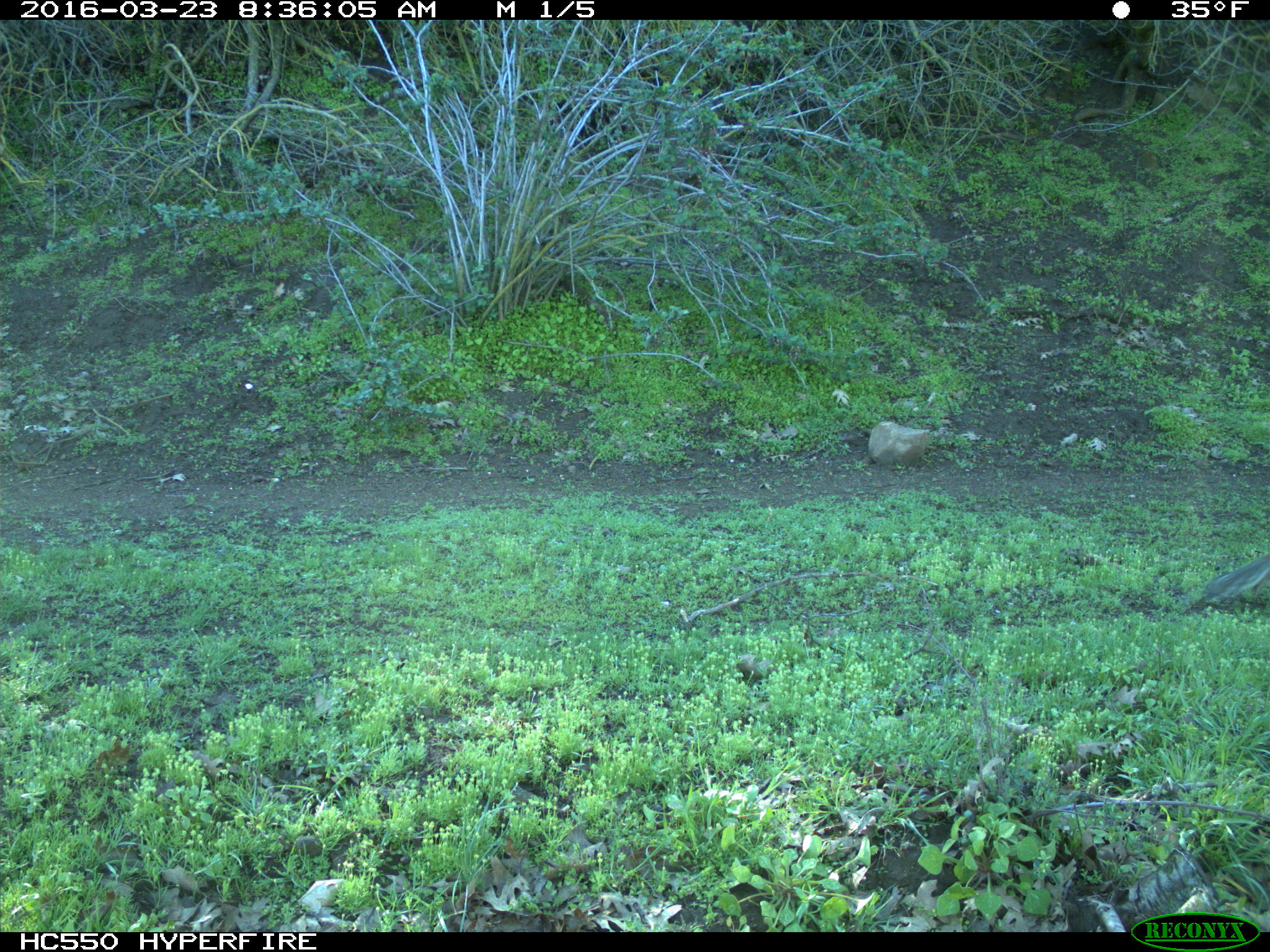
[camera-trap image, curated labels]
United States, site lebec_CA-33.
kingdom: Animalia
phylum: Chordata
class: Mammalia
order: Rodentia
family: Sciuridae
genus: Otospermophilus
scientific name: Otospermophilus beecheyi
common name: california ground squirrel